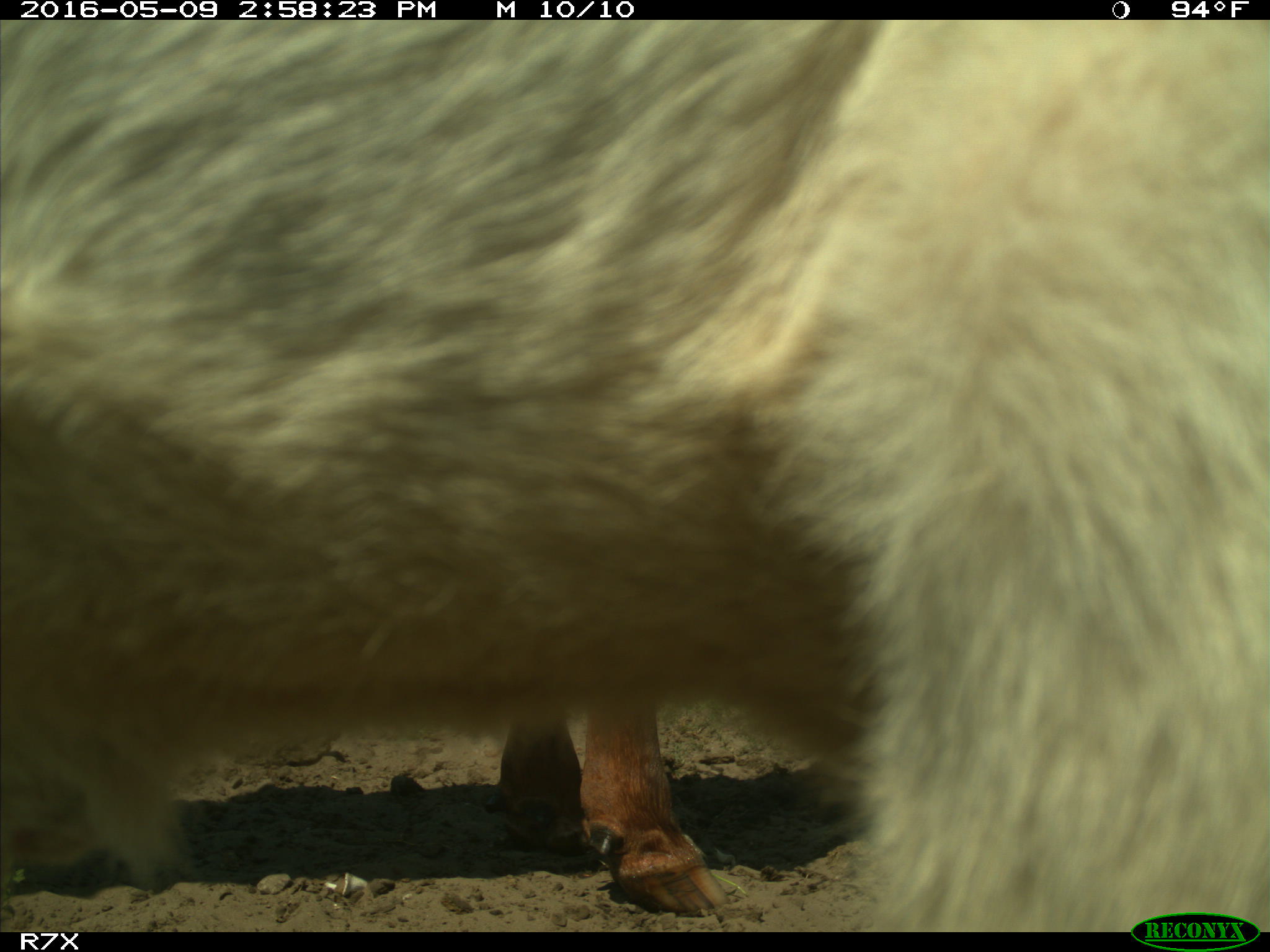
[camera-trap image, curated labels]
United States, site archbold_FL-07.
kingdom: Animalia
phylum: Chordata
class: Mammalia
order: Artiodactyla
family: Bovidae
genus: Bos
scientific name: Bos taurus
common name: domestic cow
Bos taurus (domestic cow).